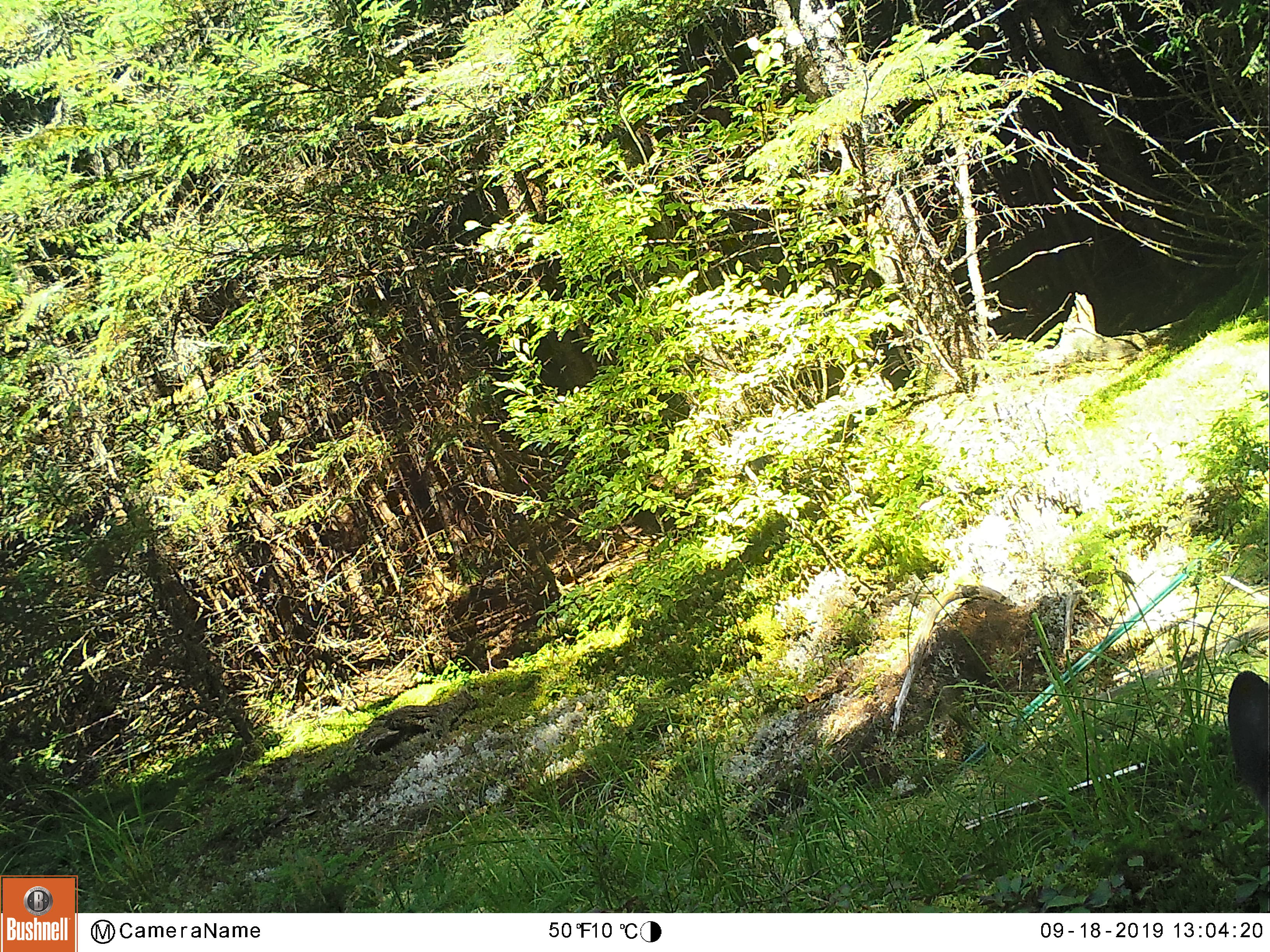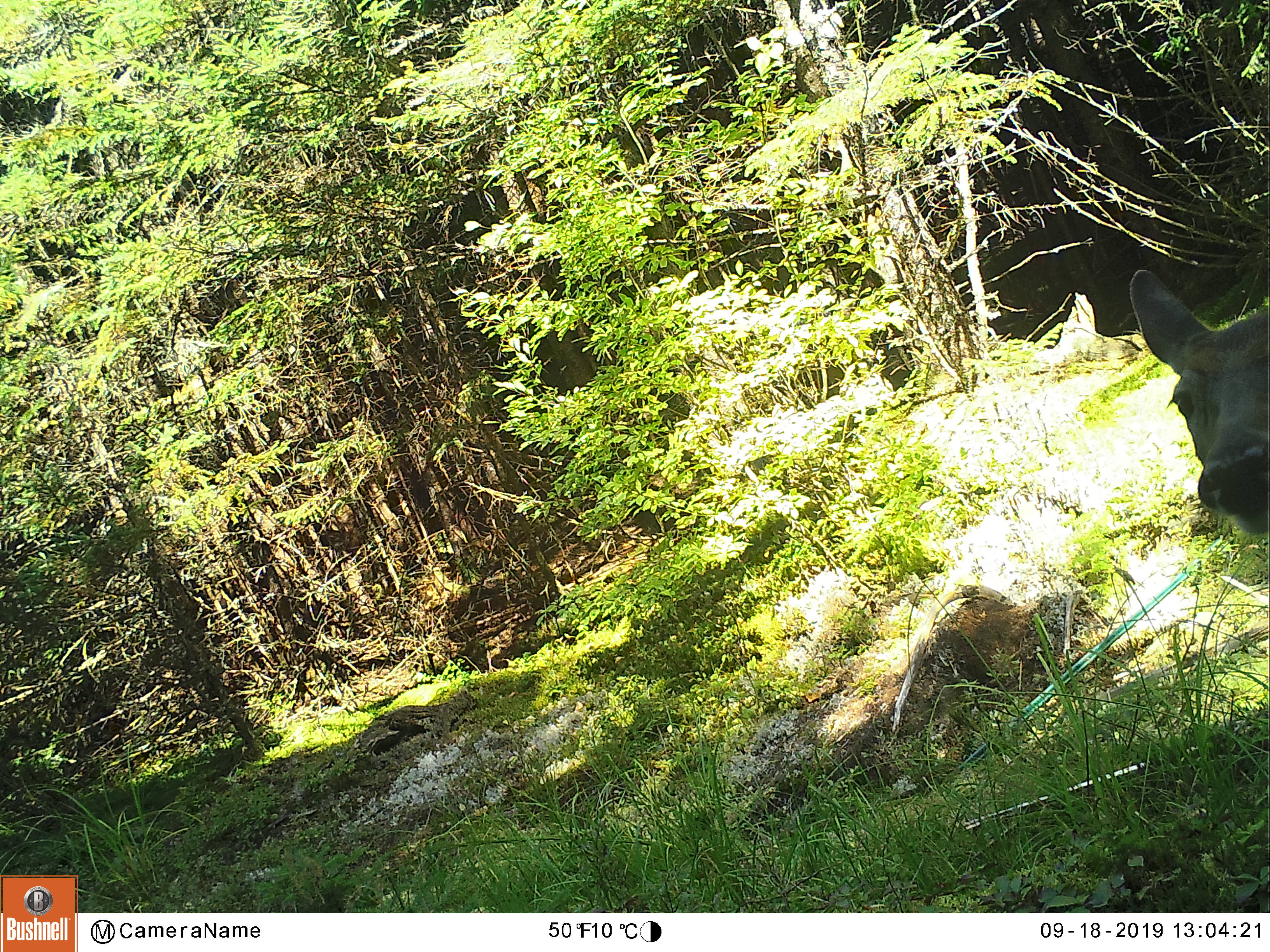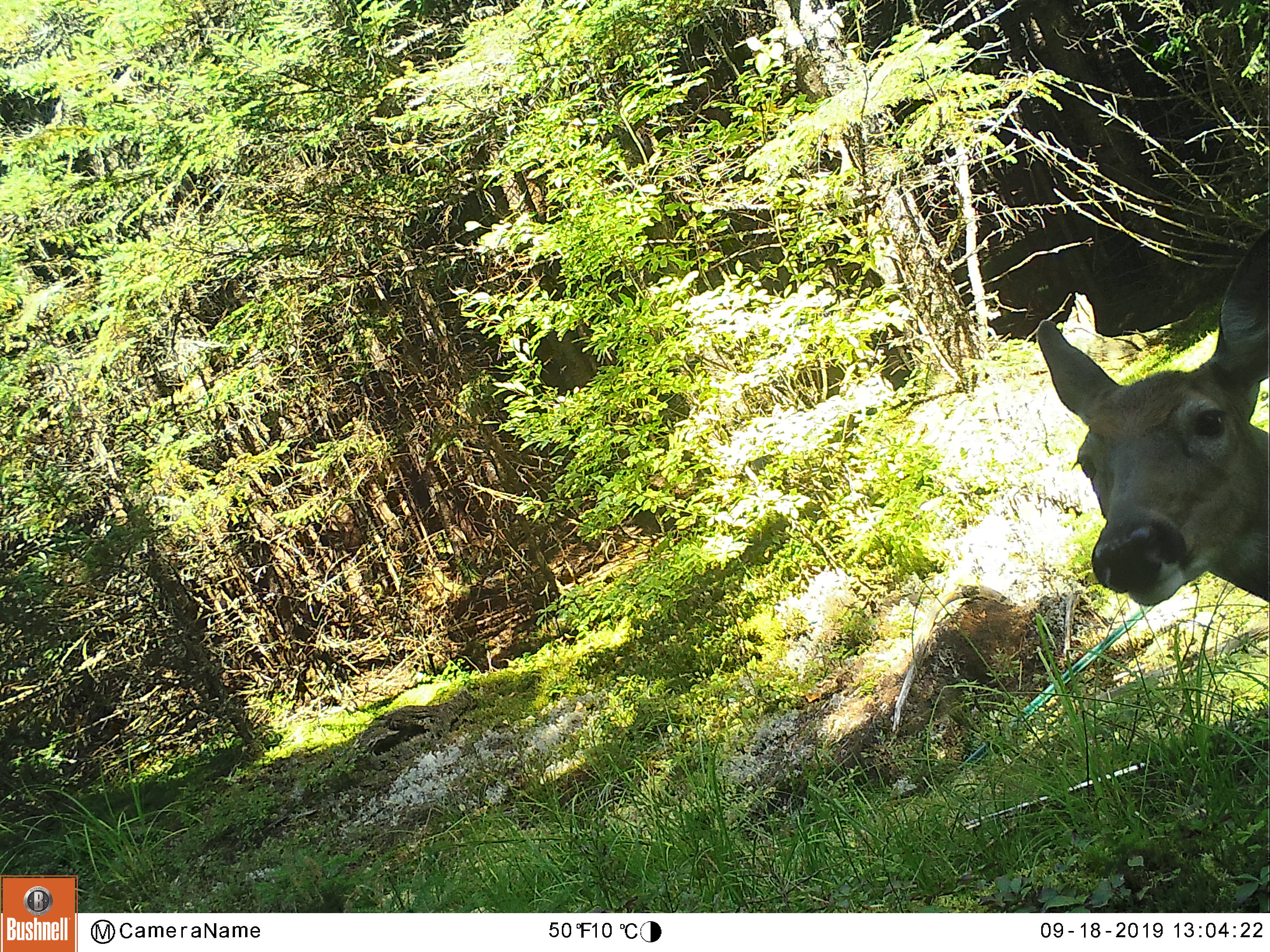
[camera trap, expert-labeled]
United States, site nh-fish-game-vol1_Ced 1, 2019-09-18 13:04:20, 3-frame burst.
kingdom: Animalia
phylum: Chordata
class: Mammalia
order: Artiodactyla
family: Cervidae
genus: Odocoileus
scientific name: Odocoileus virginianus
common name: white-tailed deer